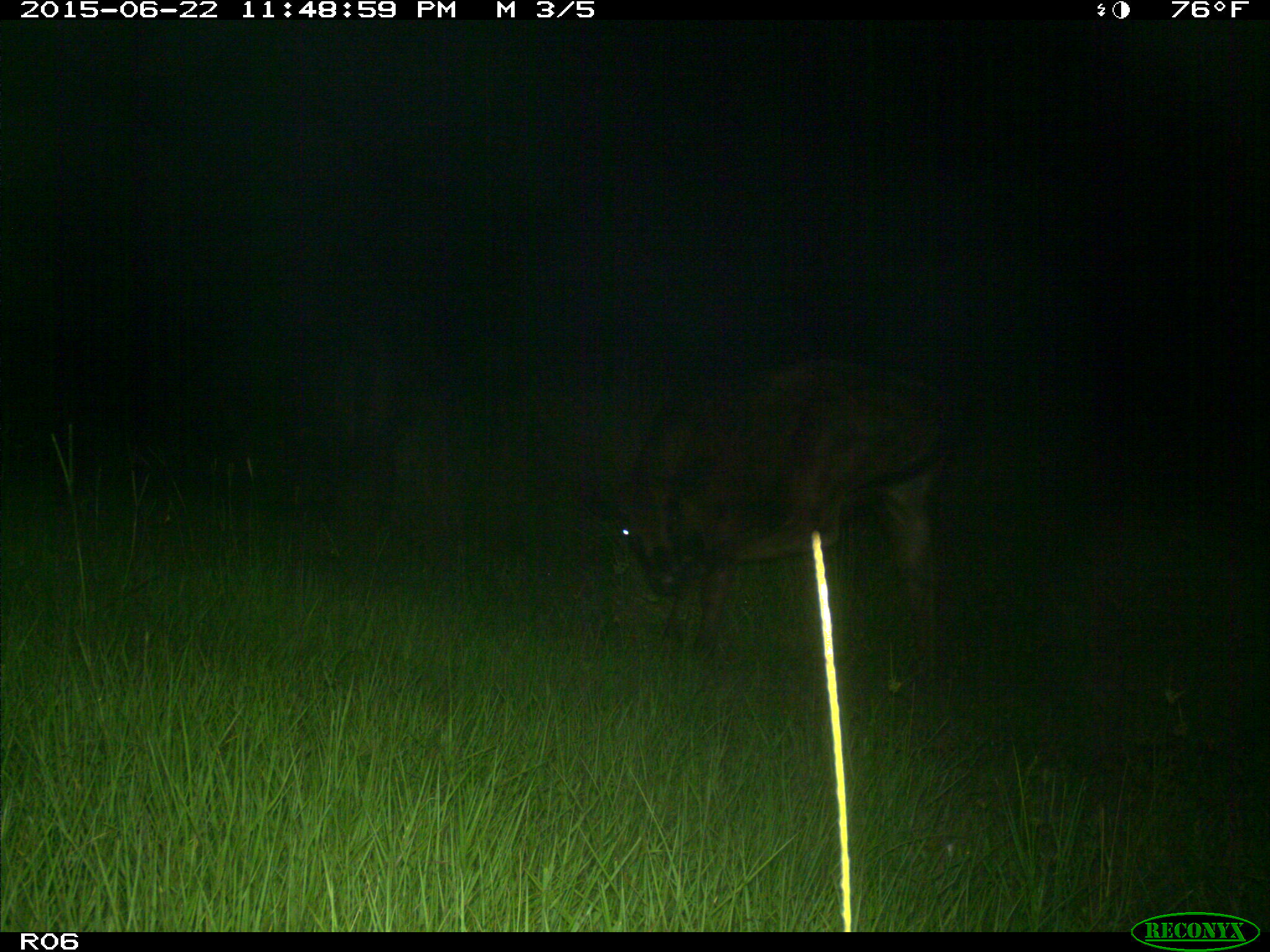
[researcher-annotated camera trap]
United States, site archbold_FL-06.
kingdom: Animalia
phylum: Chordata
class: Mammalia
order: Artiodactyla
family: Bovidae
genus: Bos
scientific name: Bos taurus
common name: domestic cow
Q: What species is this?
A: Bos taurus (domestic cow).